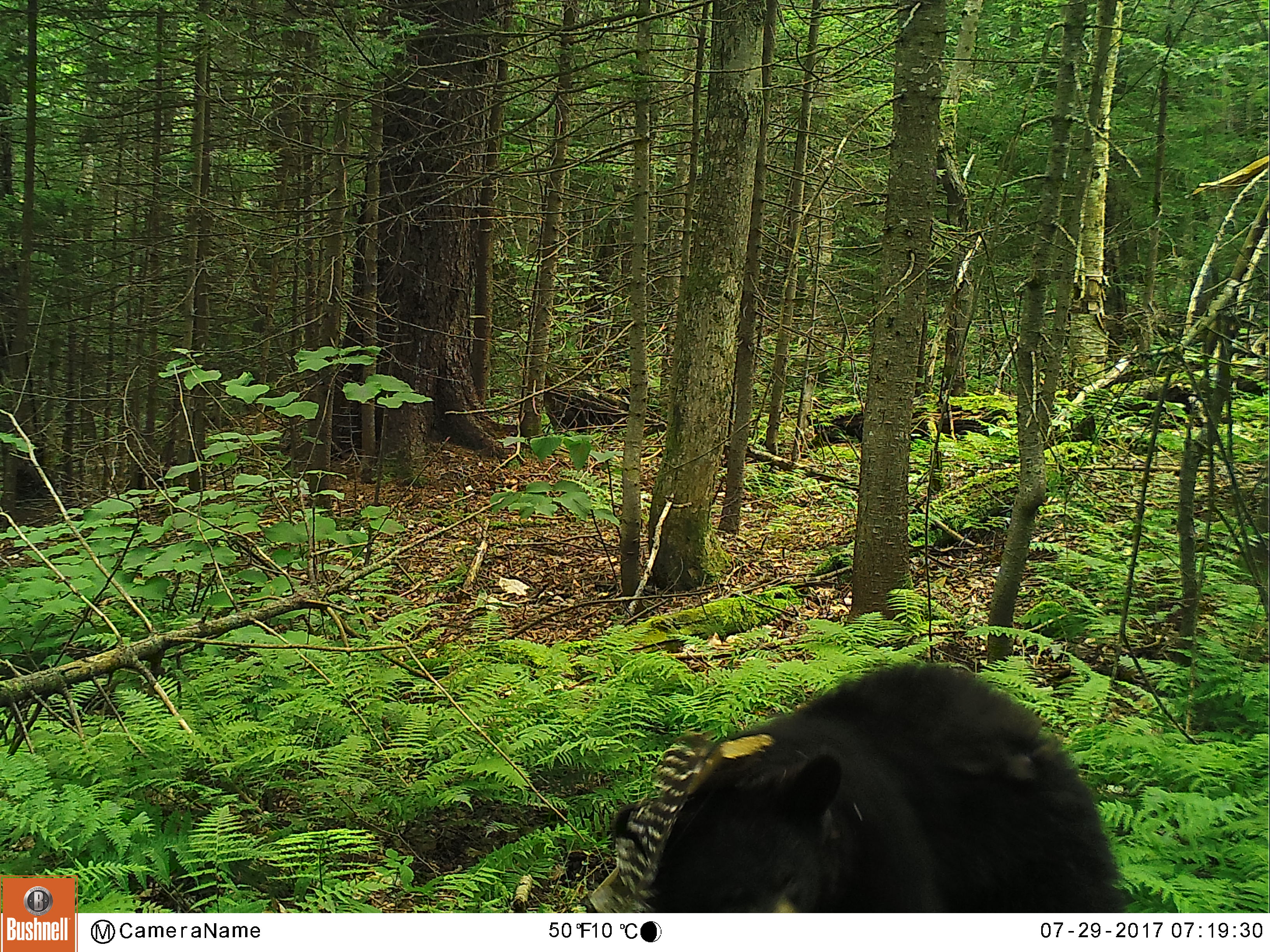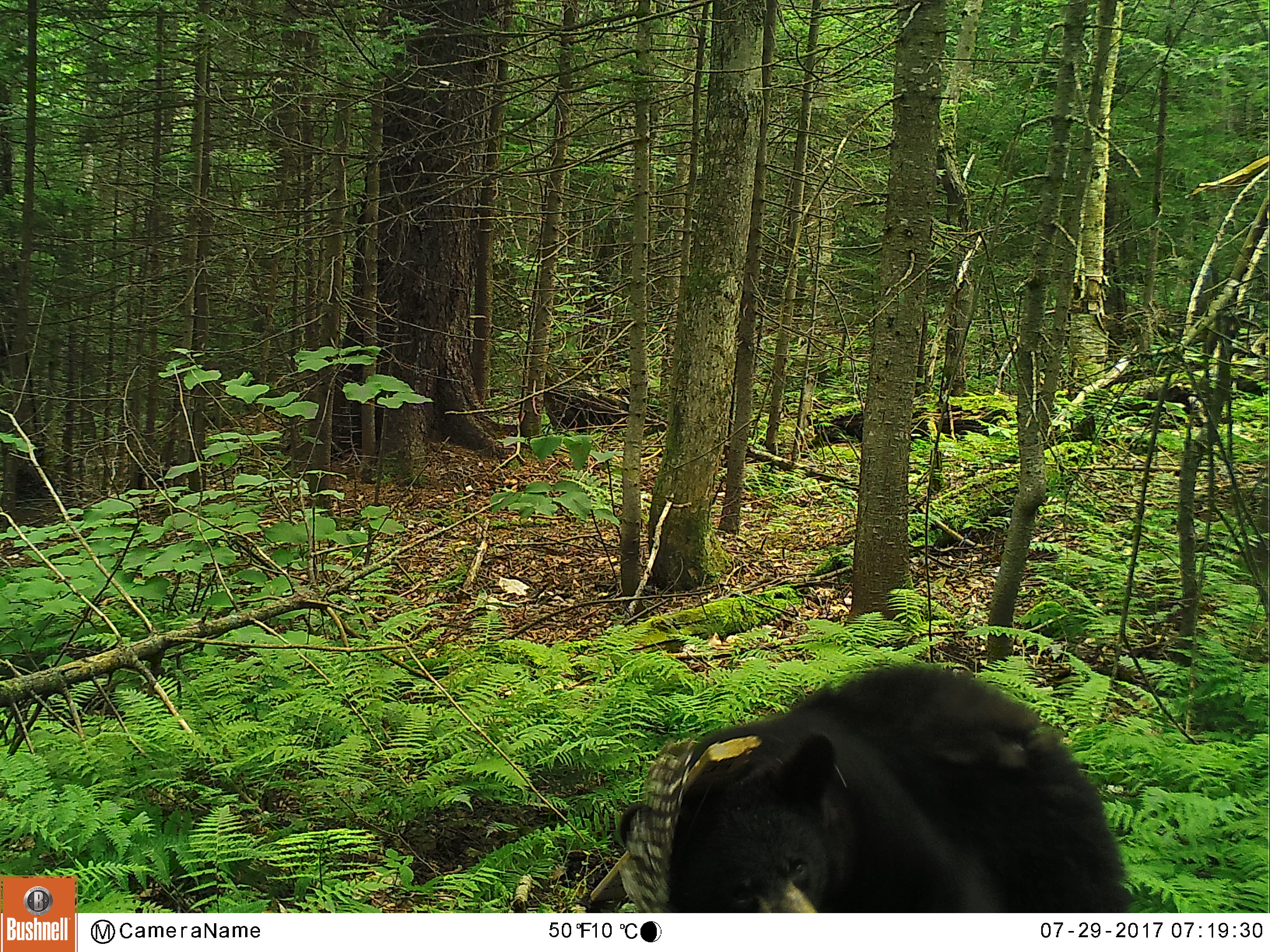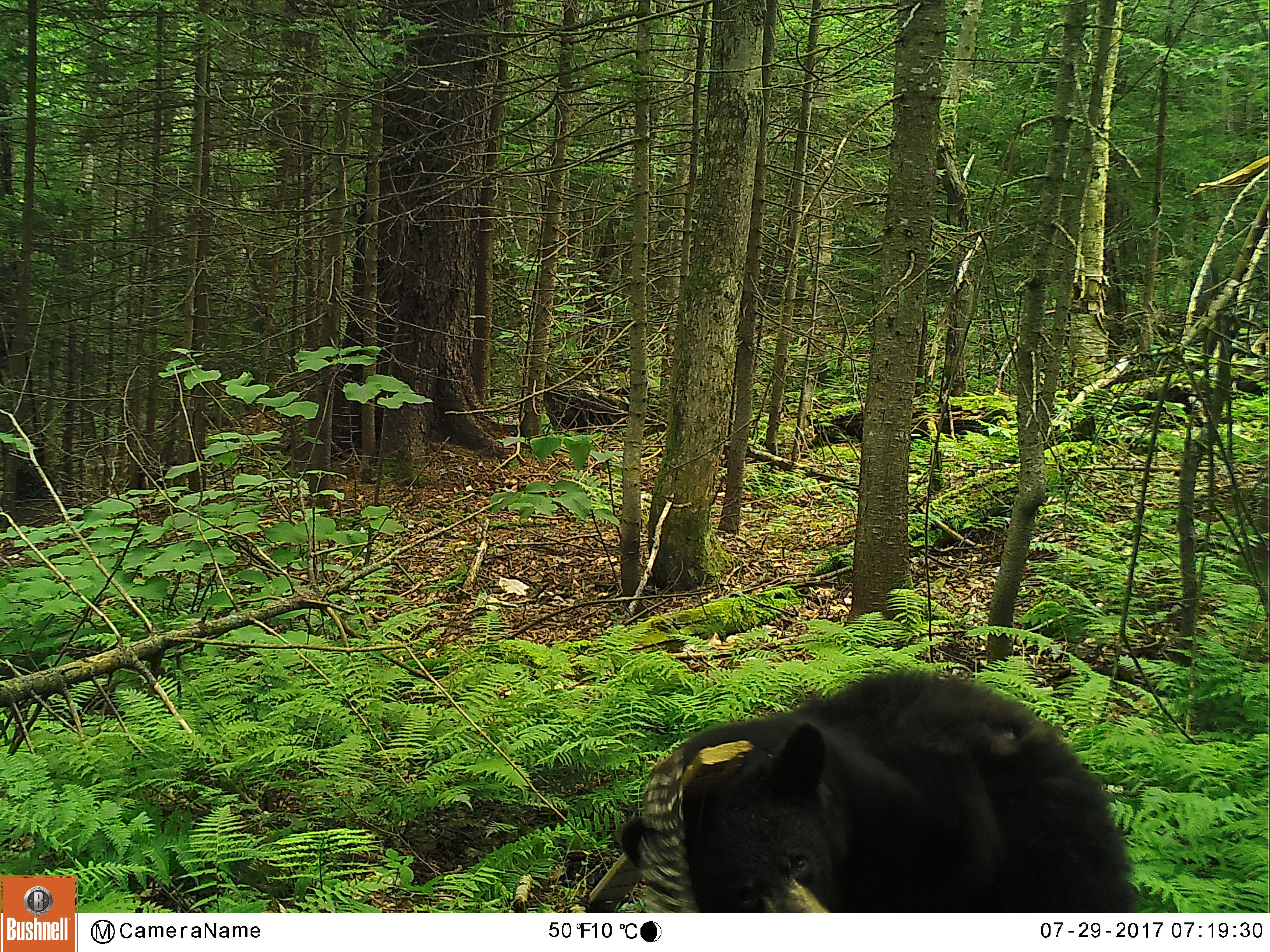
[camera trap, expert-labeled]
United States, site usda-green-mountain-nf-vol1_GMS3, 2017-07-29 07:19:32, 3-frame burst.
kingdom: Animalia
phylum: Chordata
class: Mammalia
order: Carnivora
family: Ursidae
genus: Ursus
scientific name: Ursus americanus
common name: black bear